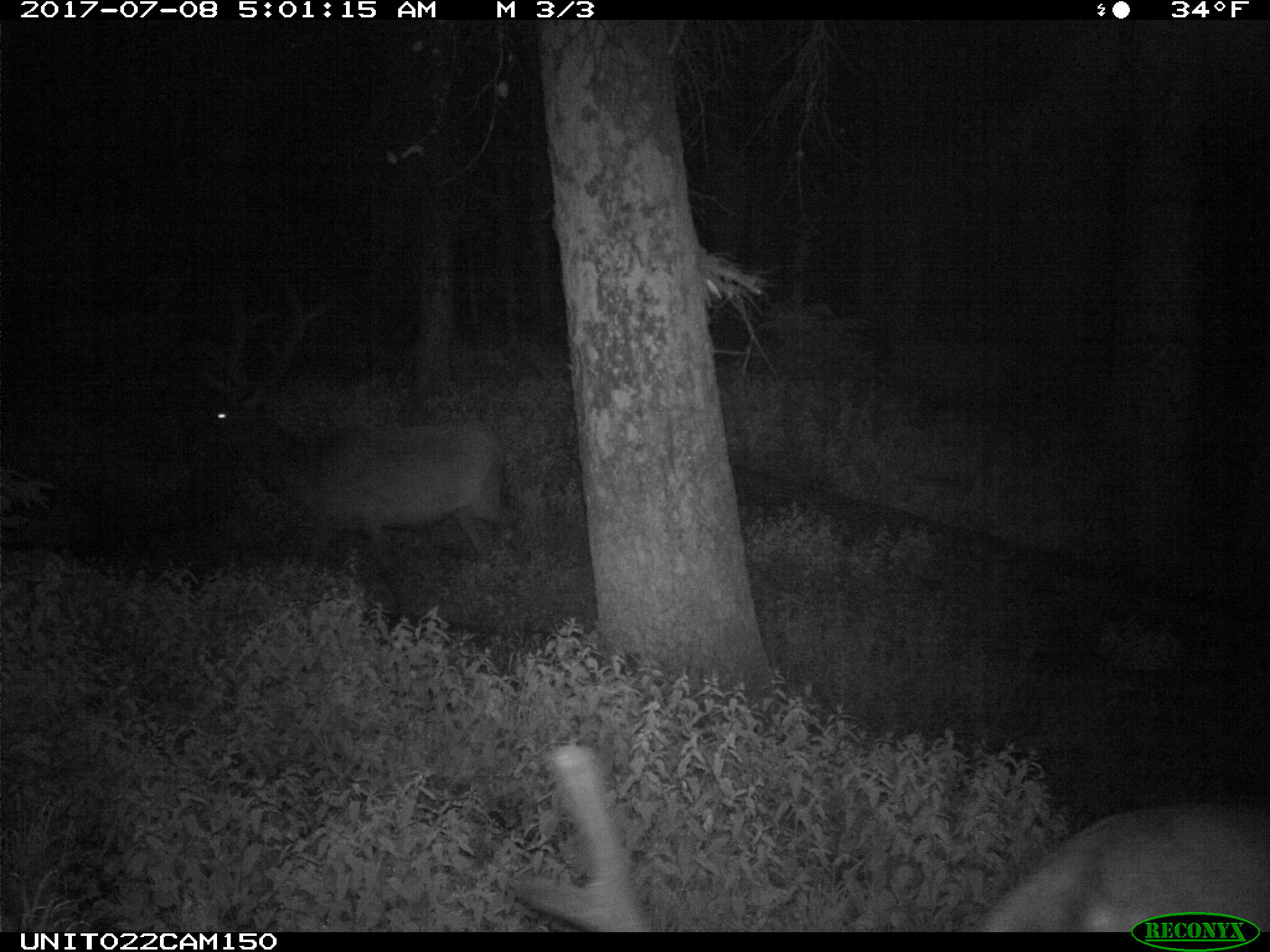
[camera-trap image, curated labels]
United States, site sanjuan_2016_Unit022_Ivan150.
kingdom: Animalia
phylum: Chordata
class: Mammalia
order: Artiodactyla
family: Cervidae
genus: Cervus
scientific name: Cervus elaphus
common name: red deer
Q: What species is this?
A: Cervus elaphus (red deer).